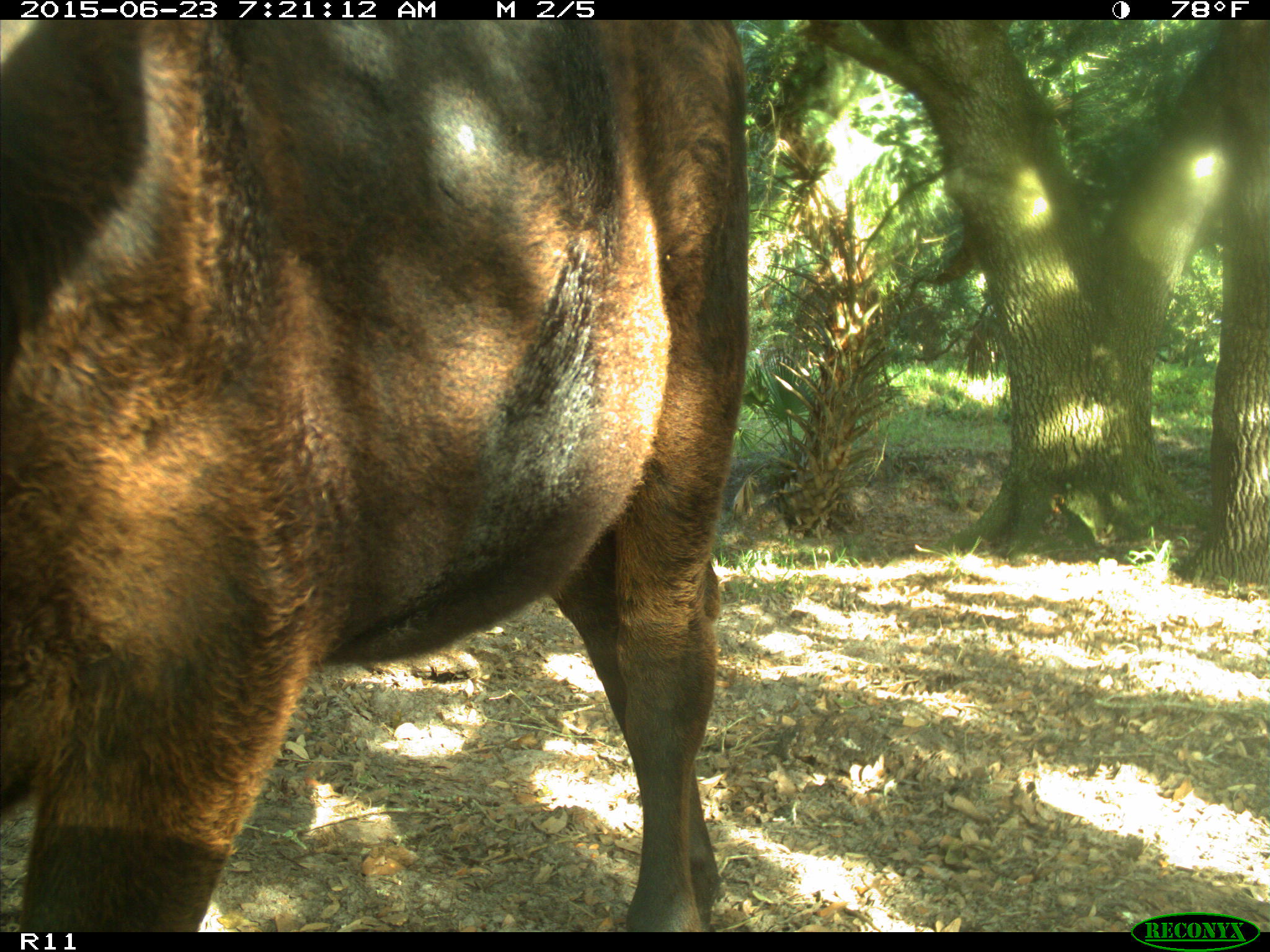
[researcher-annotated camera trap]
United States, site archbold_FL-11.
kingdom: Animalia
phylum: Chordata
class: Mammalia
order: Artiodactyla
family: Bovidae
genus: Bos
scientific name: Bos taurus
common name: domestic cow